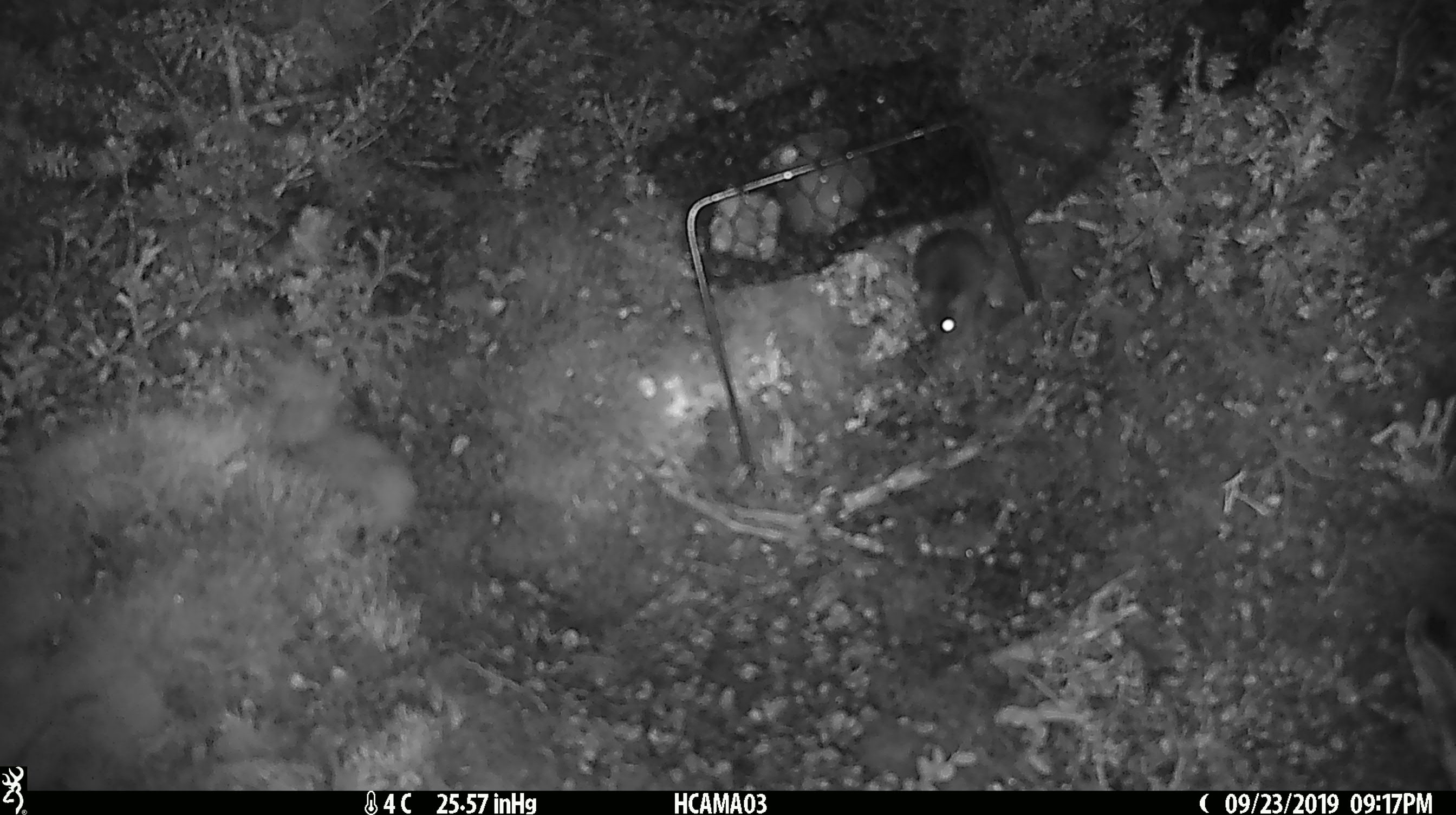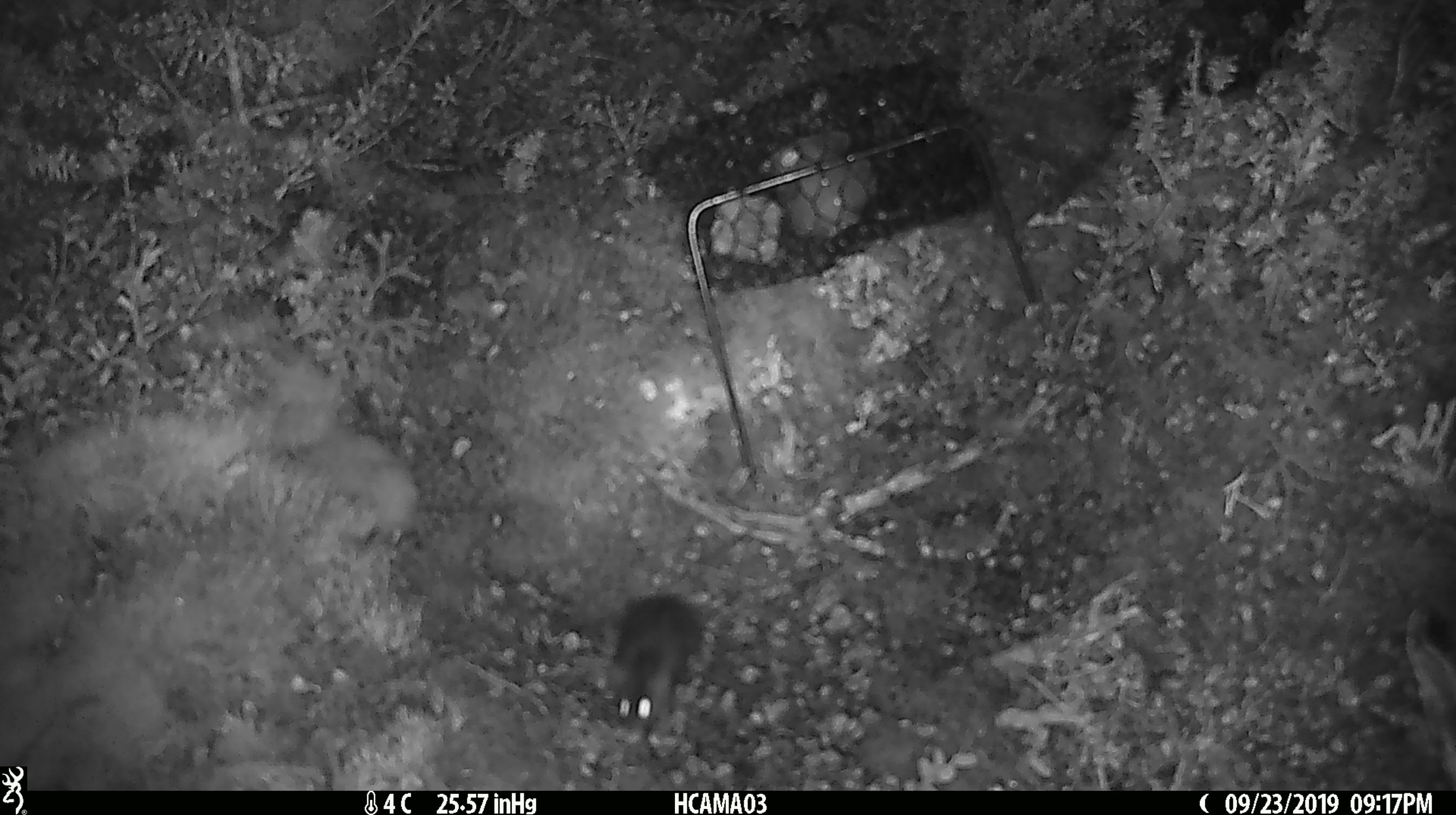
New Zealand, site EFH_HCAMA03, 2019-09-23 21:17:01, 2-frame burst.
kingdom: Animalia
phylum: Chordata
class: Mammalia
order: Rodentia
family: Muridae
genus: Mus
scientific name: Mus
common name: mouse